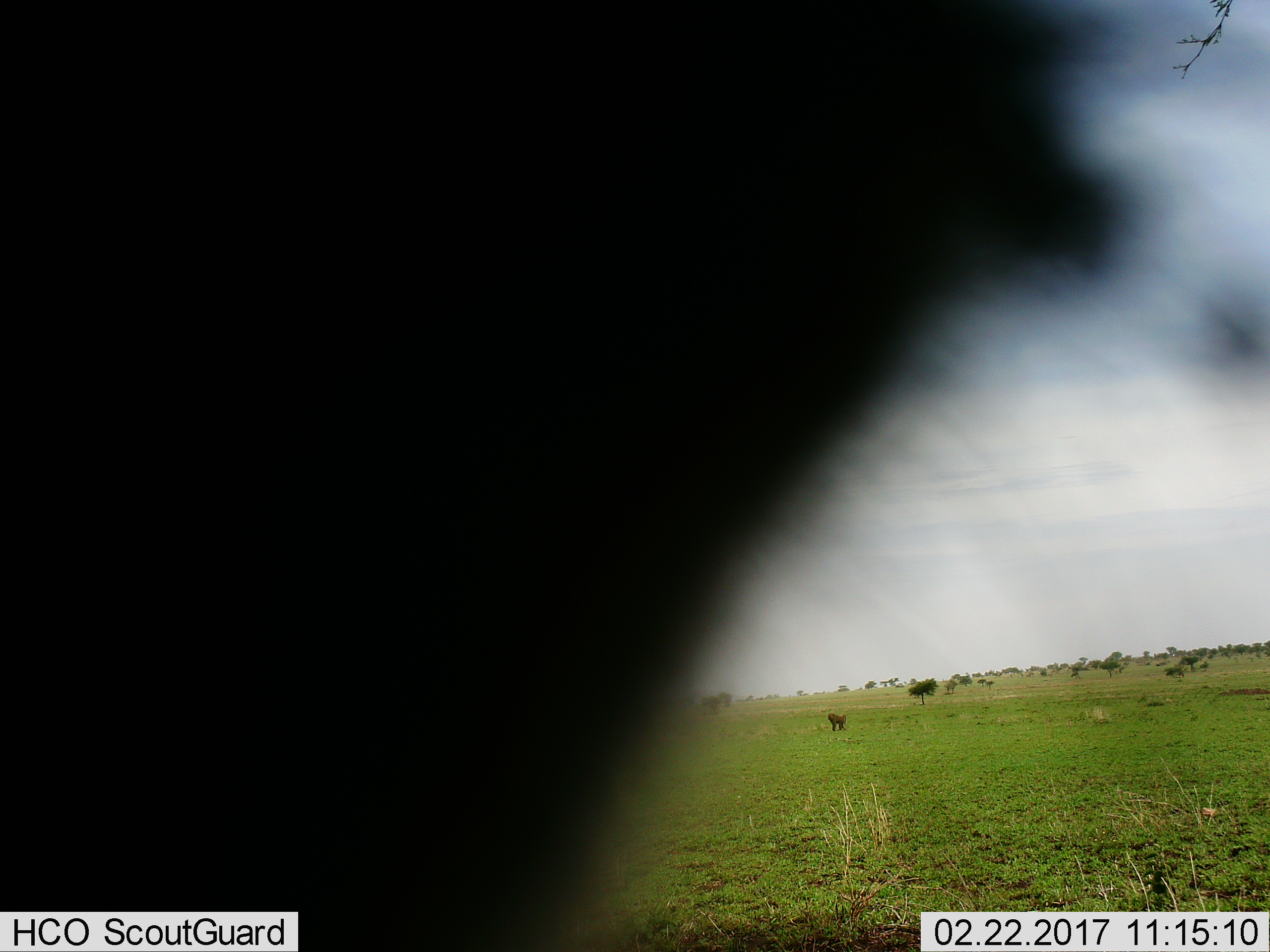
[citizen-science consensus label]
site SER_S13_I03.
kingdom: Animalia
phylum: Chordata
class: Mammalia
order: Primates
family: Cercopithecidae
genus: Papio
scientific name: Papio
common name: baboon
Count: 2.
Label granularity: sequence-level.